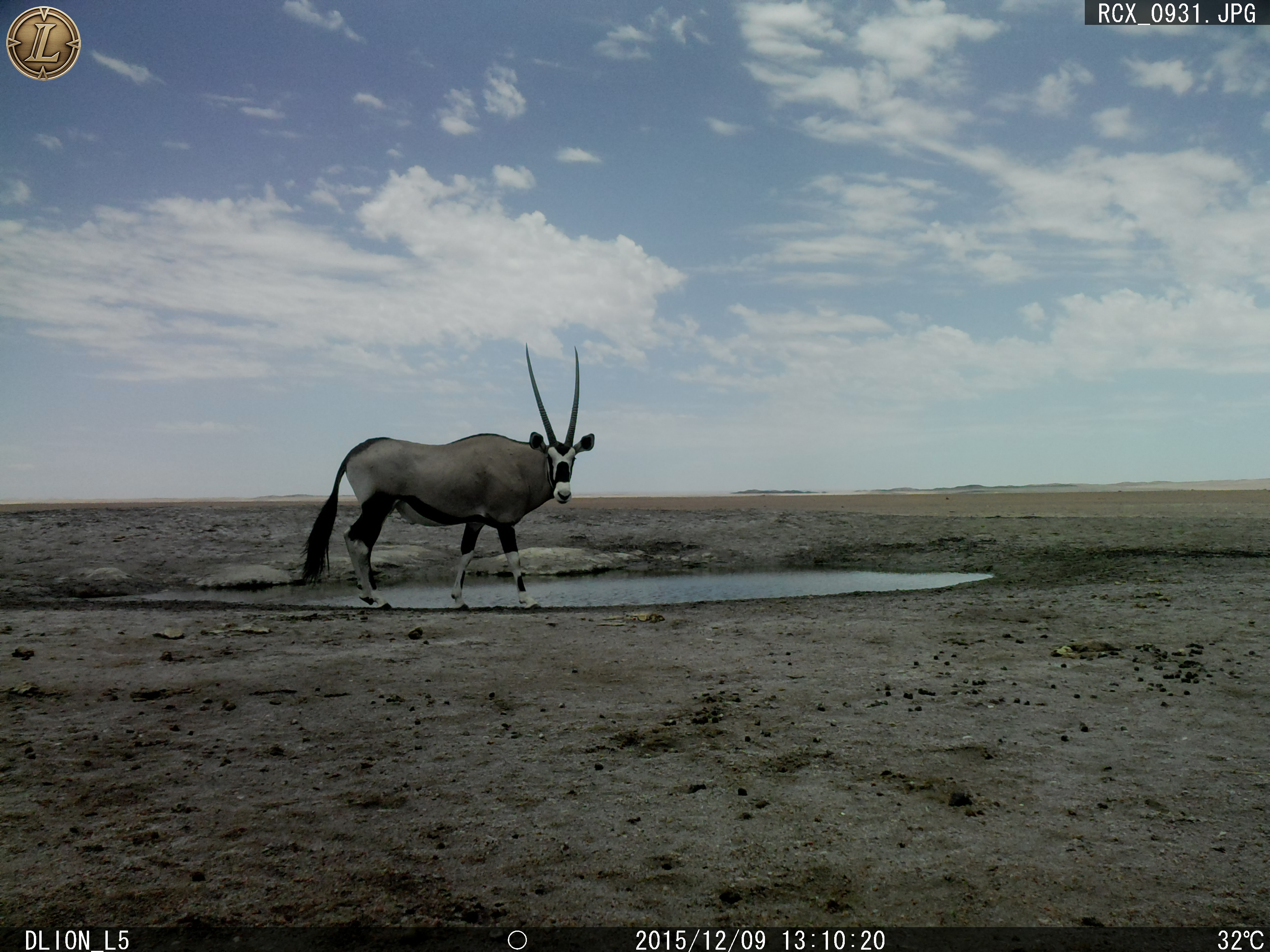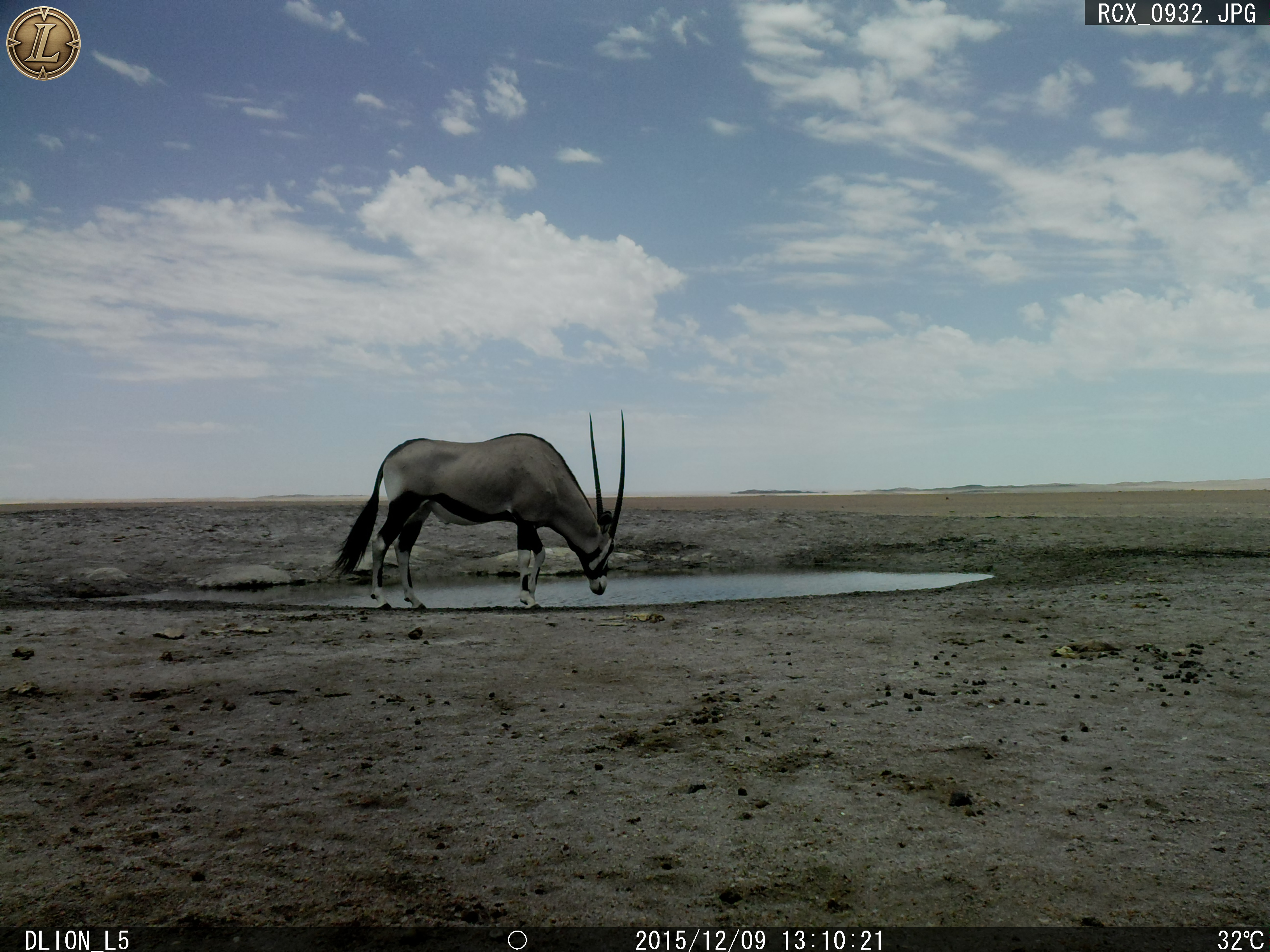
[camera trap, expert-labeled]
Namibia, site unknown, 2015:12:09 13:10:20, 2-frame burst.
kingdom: Animalia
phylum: Chordata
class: Mammalia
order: Artiodactyla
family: Bovidae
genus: Oryx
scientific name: Oryx gazella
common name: gemsbok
Oryx gazella (gemsbok).